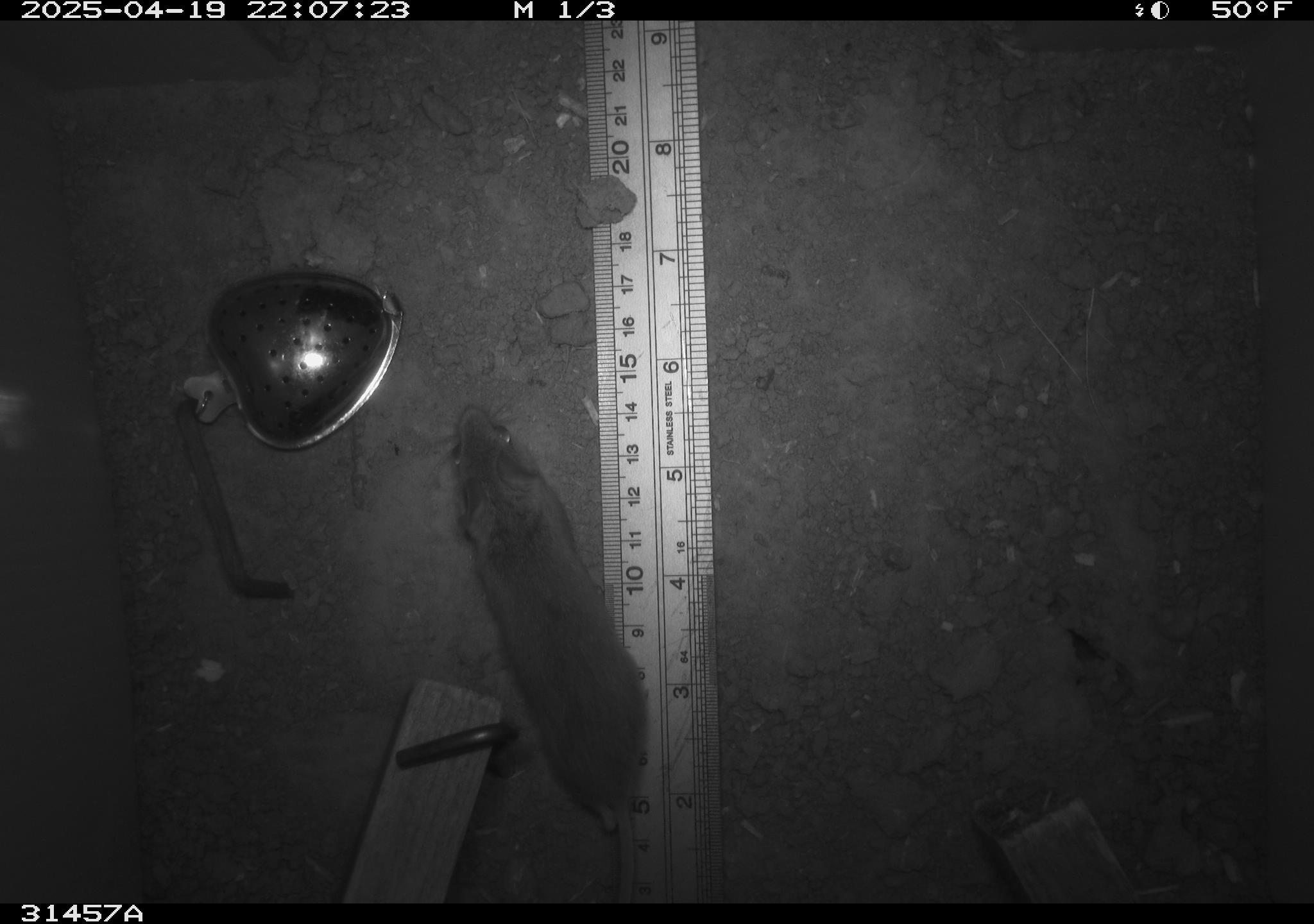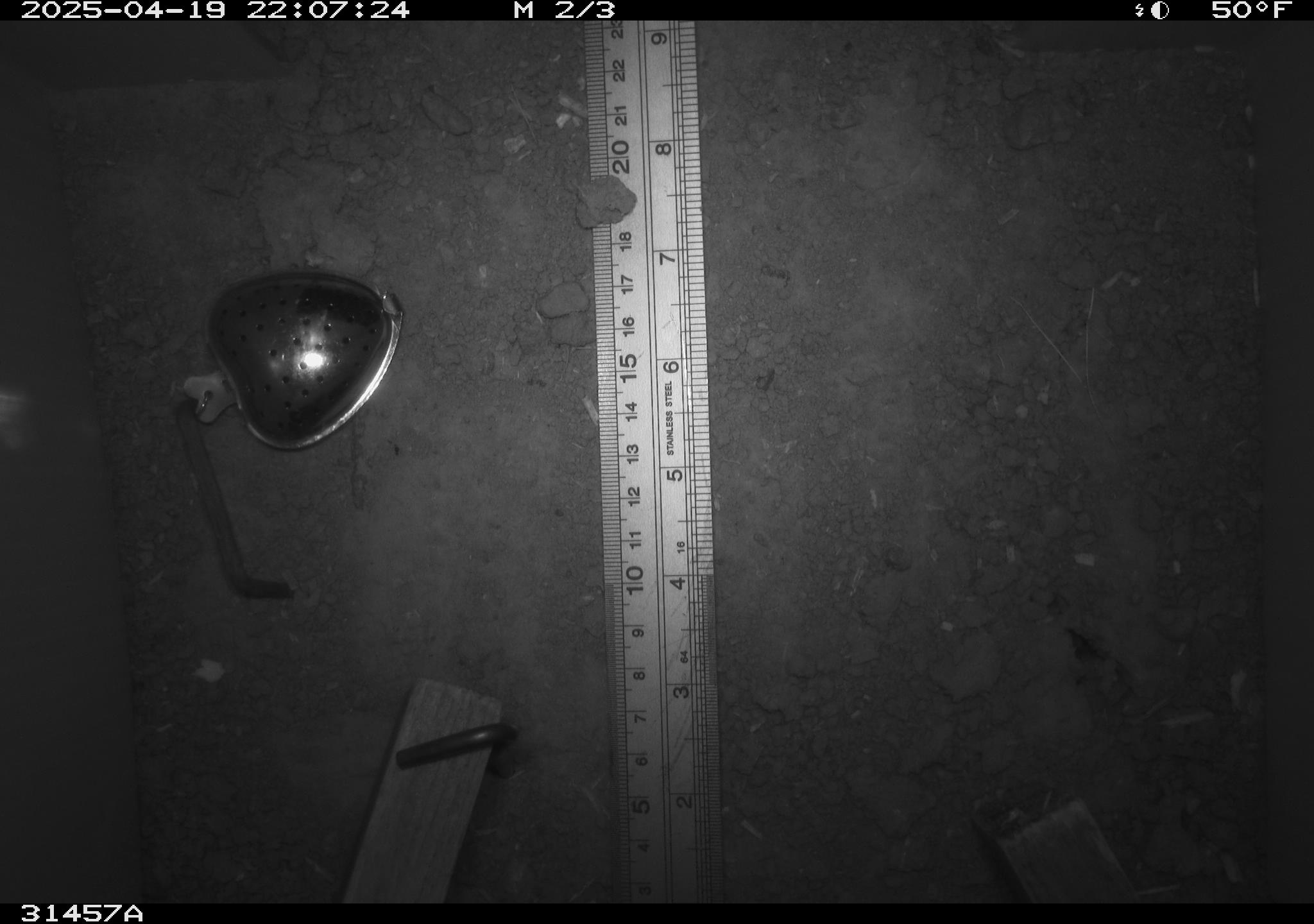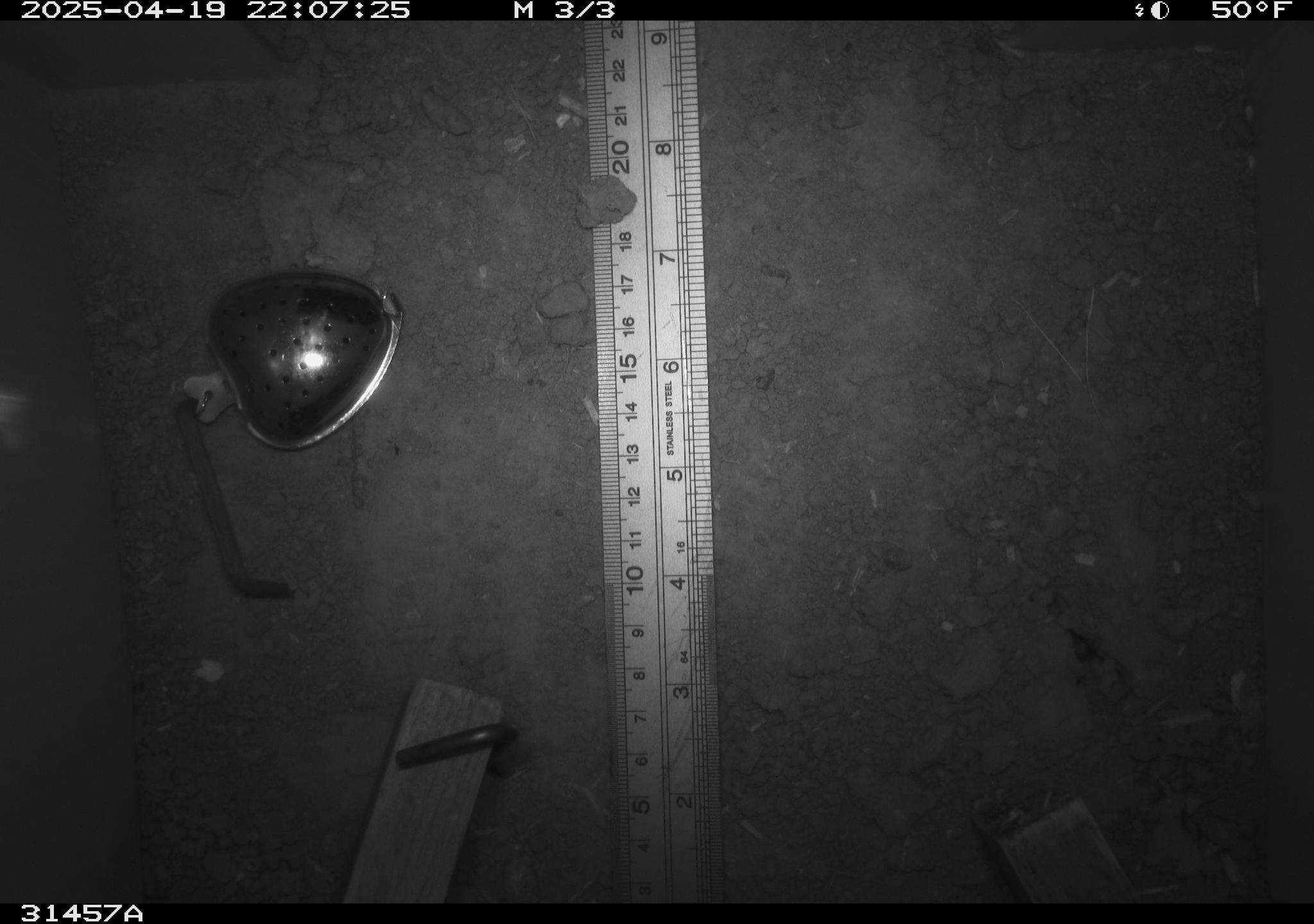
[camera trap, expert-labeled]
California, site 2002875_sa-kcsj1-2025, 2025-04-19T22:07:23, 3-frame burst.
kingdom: Animalia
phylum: Chordata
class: Mammalia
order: Rodentia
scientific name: Rodentia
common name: rodent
Rodent (Rodentia).